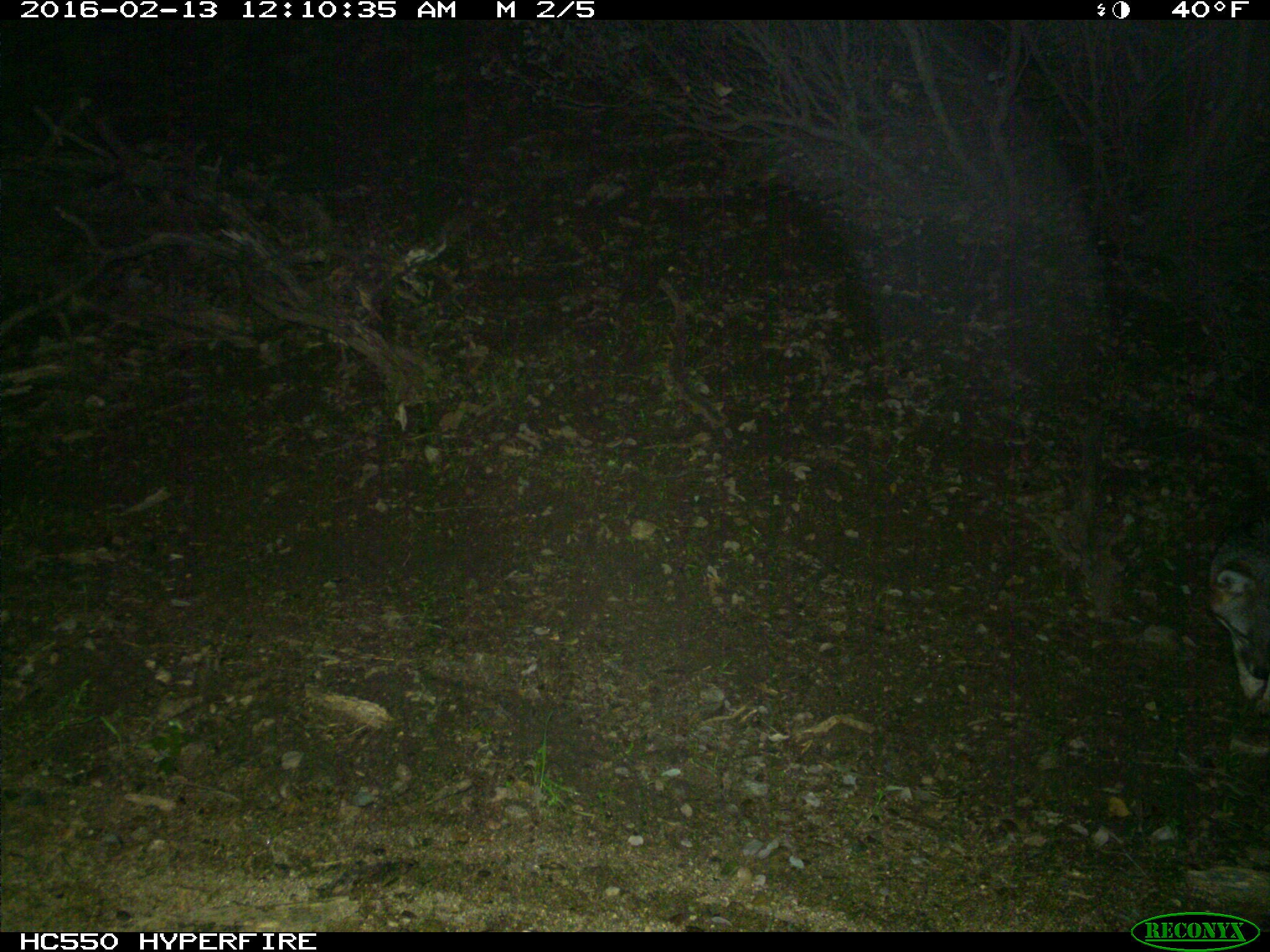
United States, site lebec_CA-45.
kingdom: Animalia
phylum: Chordata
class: Mammalia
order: Carnivora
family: Canidae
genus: Urocyon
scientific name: Urocyon cinereoargenteus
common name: gray fox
Urocyon cinereoargenteus (gray fox).